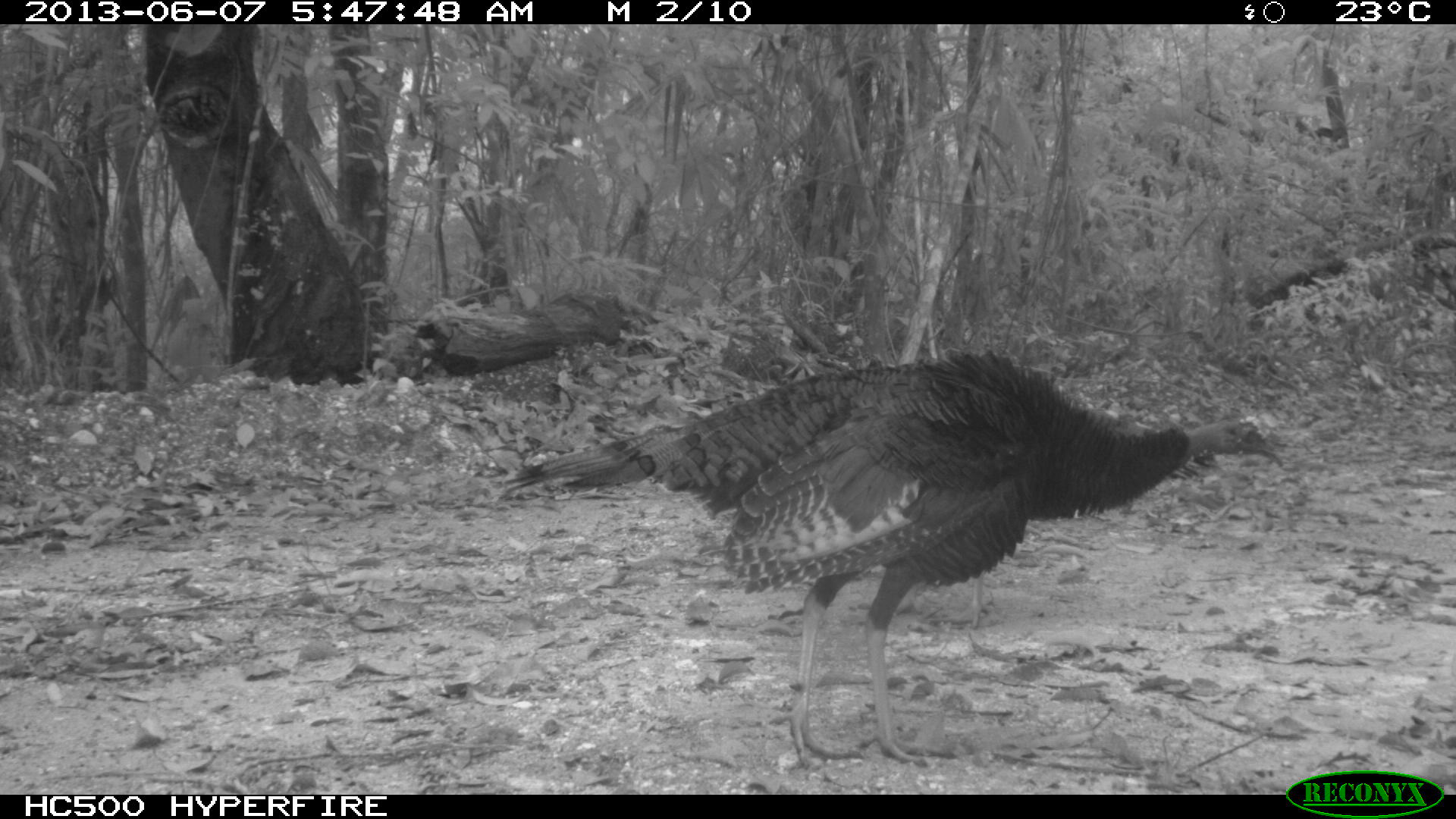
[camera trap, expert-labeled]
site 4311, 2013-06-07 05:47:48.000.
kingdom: Animalia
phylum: Chordata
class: Aves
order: Galliformes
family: Phasianidae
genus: Meleagris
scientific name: Meleagris ocellata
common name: ocellated turkey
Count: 2.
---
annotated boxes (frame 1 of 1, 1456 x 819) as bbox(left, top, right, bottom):
meleagris ocellata: bbox(495, 350, 1285, 771)